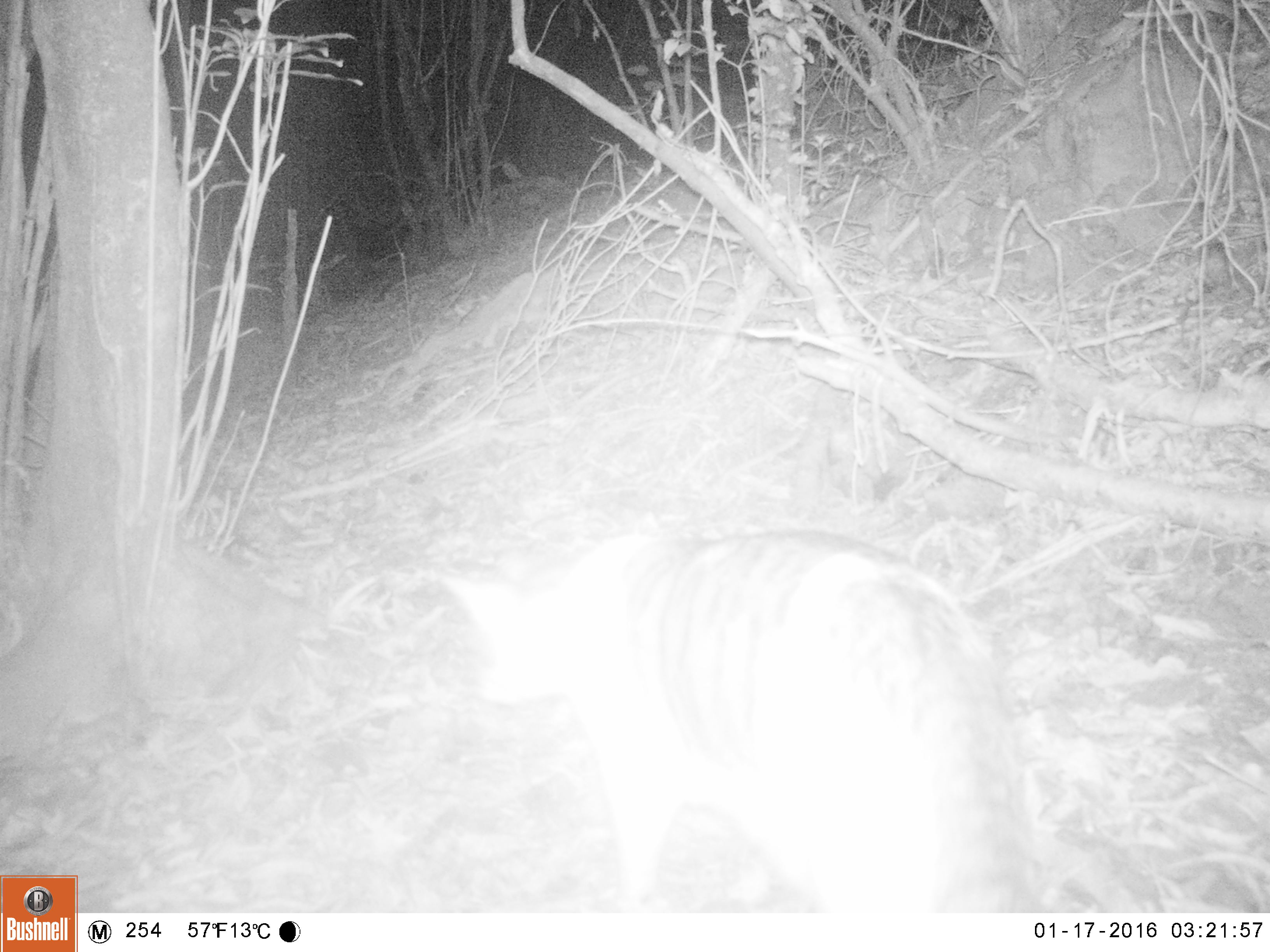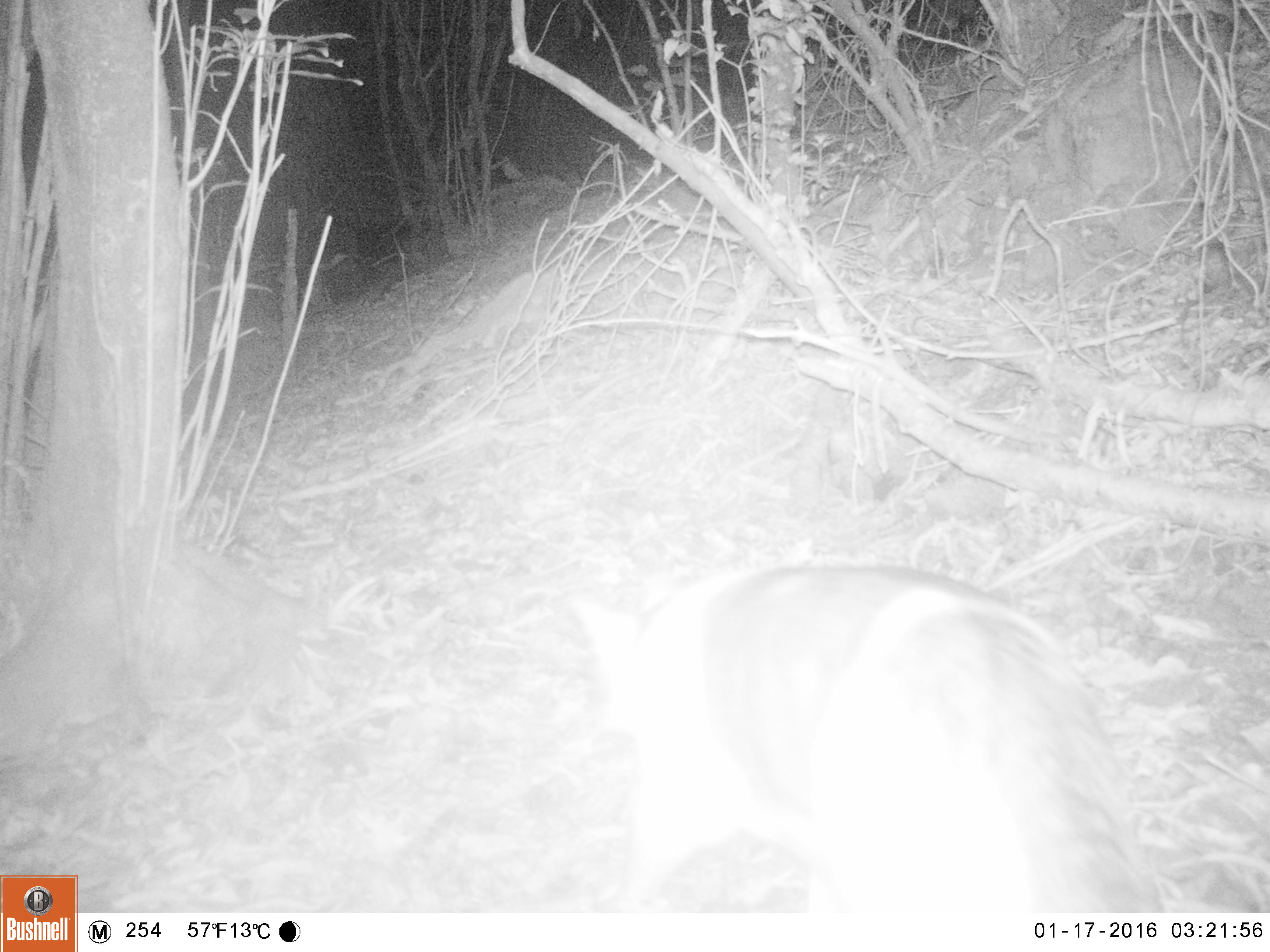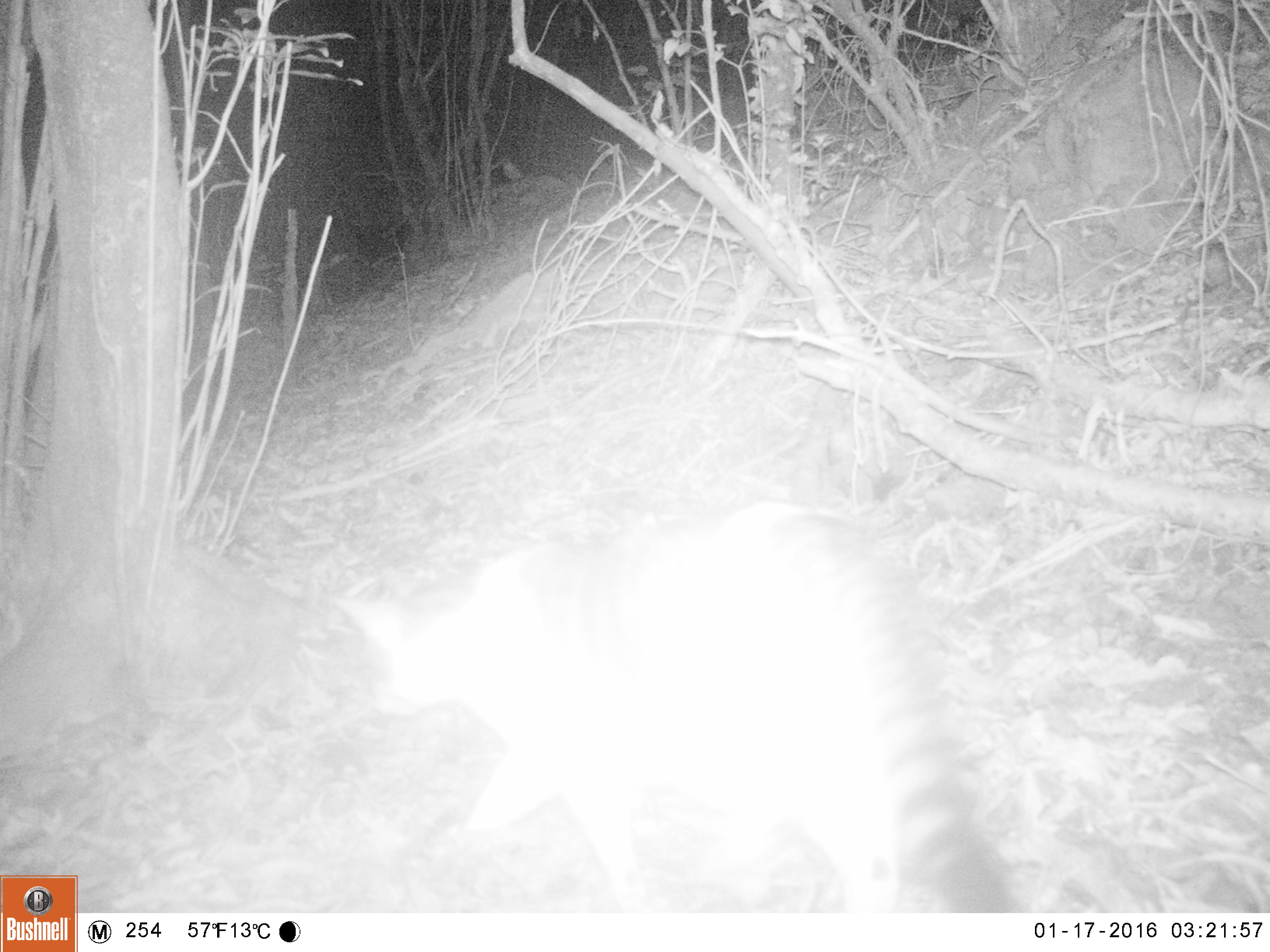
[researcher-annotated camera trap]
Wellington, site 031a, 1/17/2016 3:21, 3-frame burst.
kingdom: Animalia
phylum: Chordata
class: Mammalia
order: Carnivora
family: Felidae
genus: Felis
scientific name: Felis catus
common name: cat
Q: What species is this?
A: Cat (Felis catus).